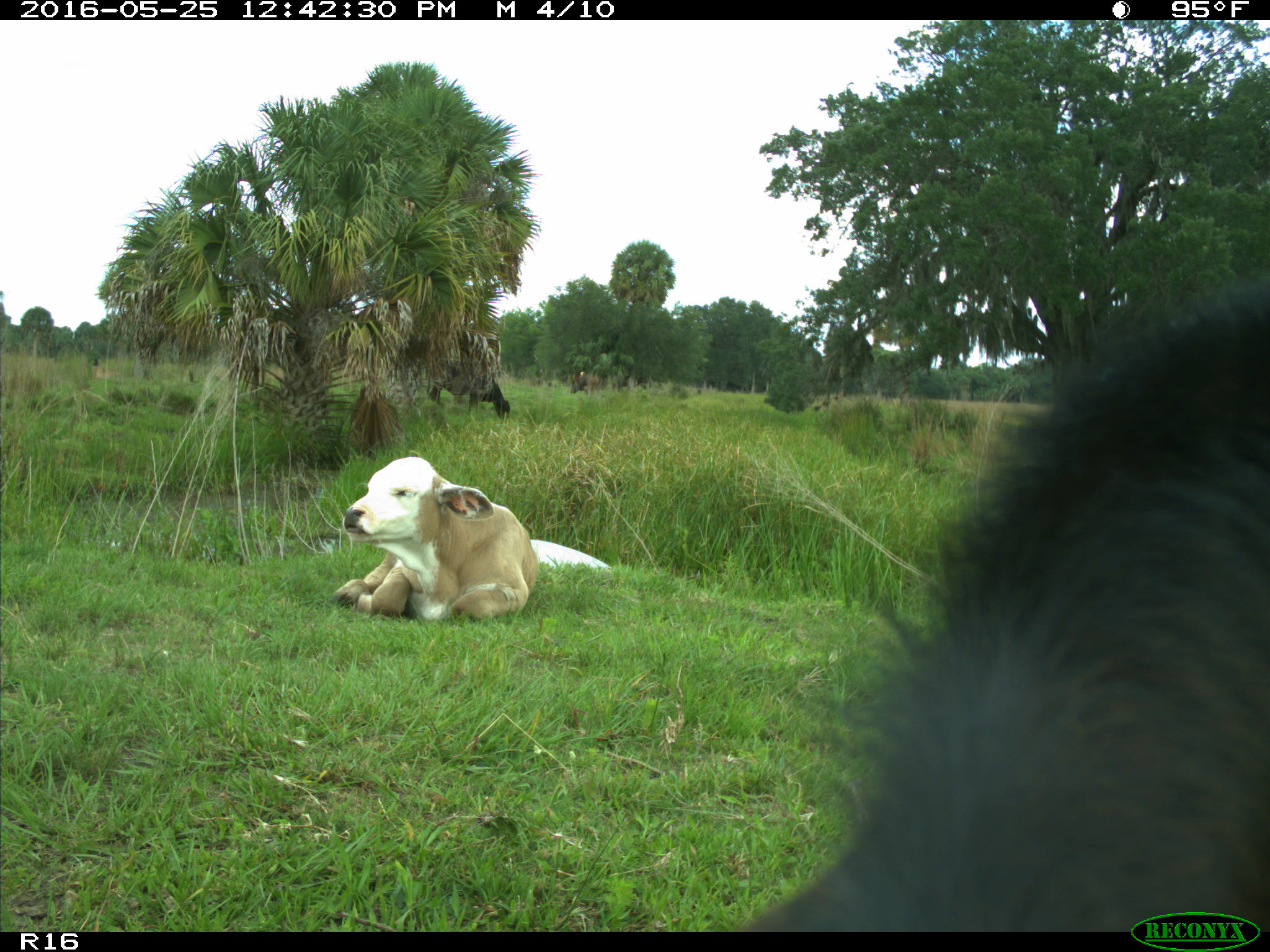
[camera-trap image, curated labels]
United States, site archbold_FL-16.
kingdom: Animalia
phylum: Chordata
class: Mammalia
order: Artiodactyla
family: Bovidae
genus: Bos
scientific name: Bos taurus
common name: domestic cow